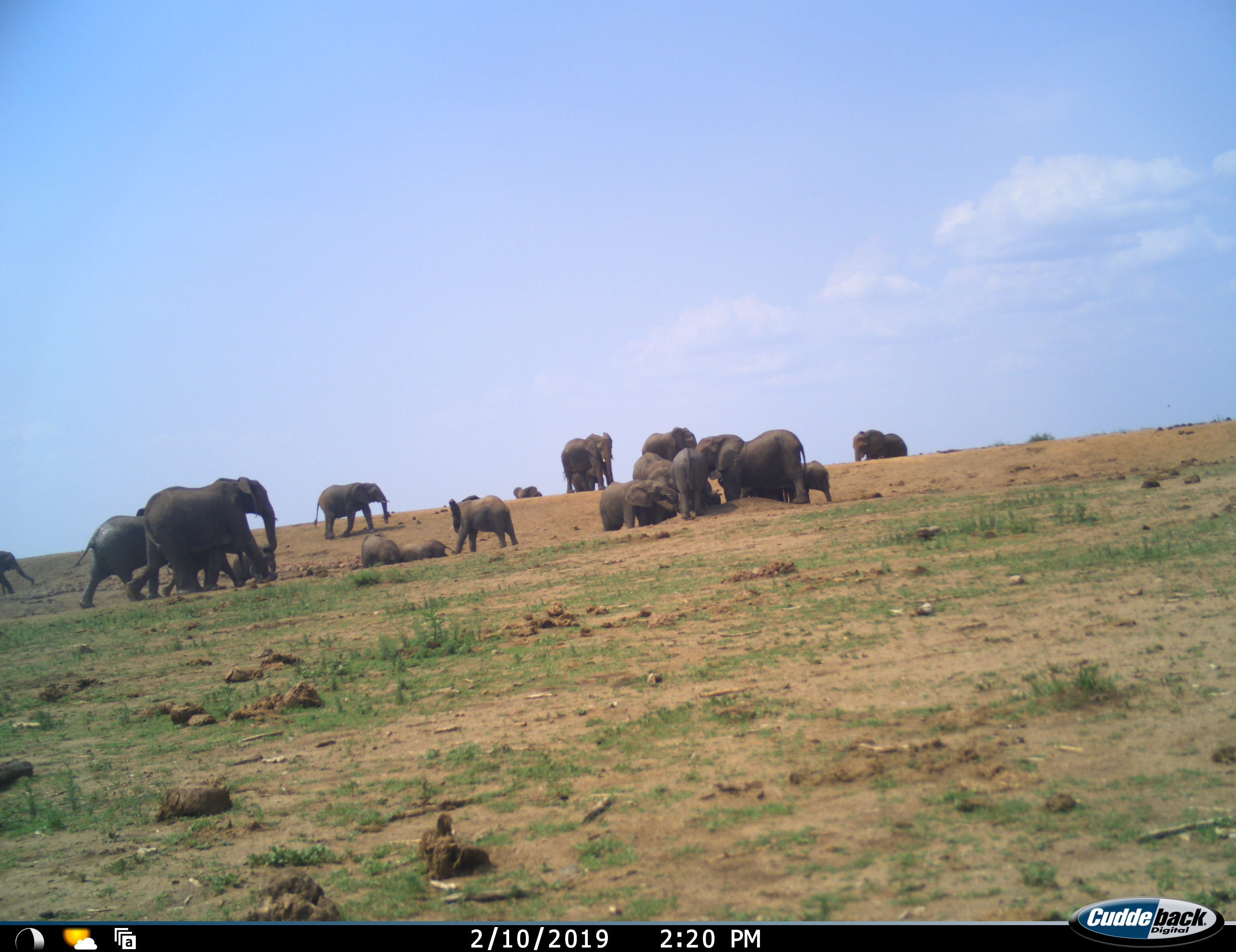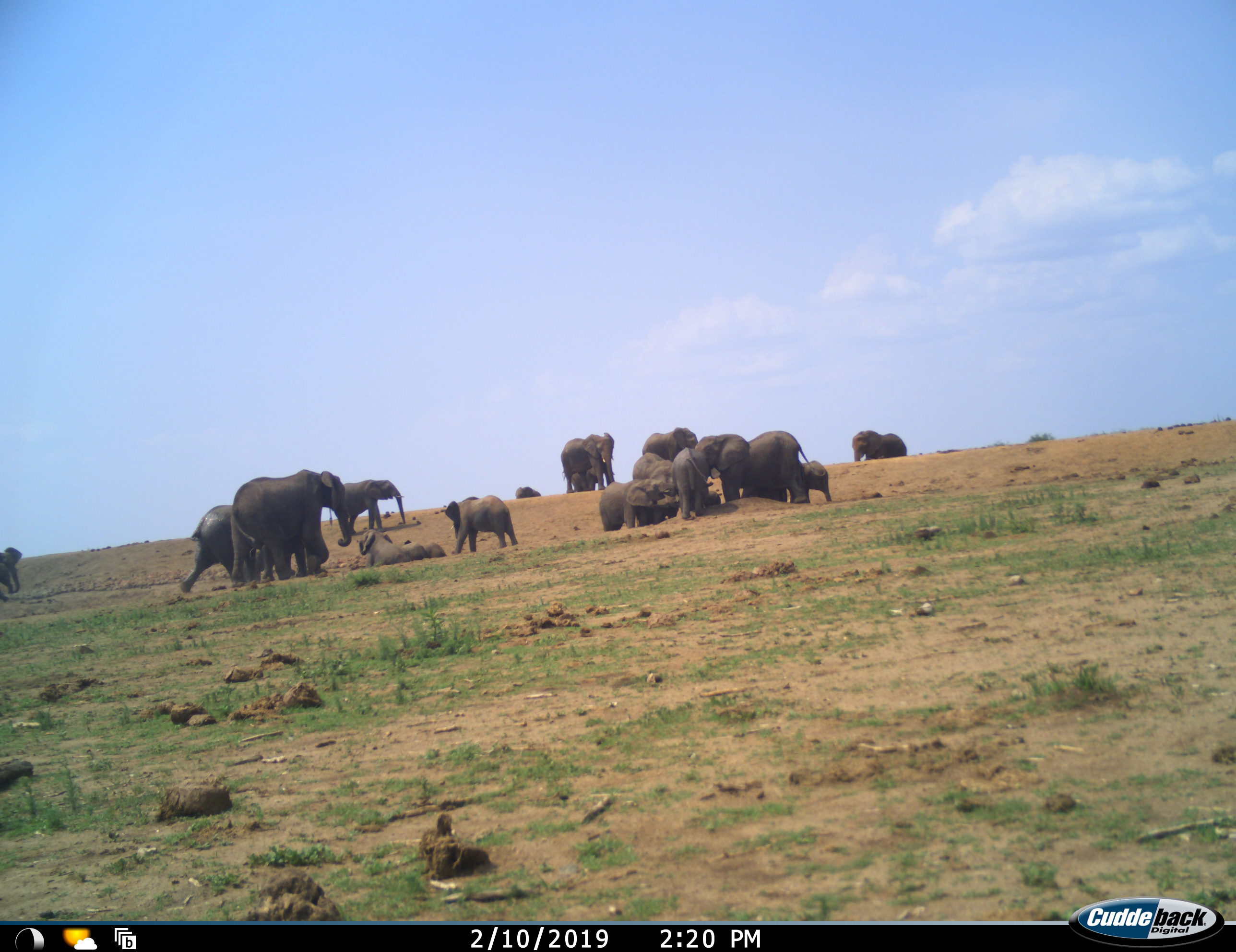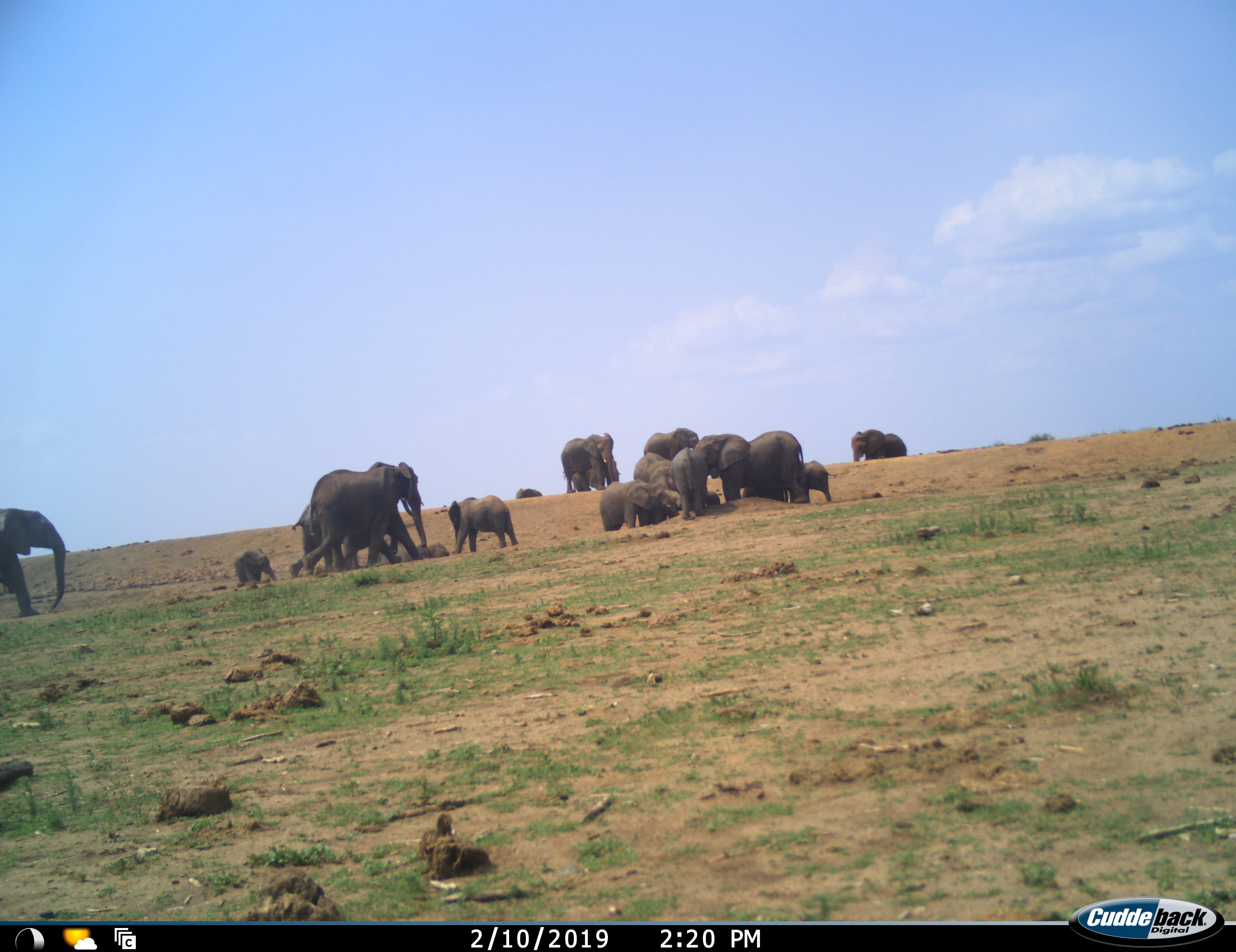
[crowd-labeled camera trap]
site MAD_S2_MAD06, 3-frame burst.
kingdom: Animalia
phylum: Chordata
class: Mammalia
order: Proboscidea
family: Elephantidae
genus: Loxodonta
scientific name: Loxodonta africana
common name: african bush elephant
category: elephant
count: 11-50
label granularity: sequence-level